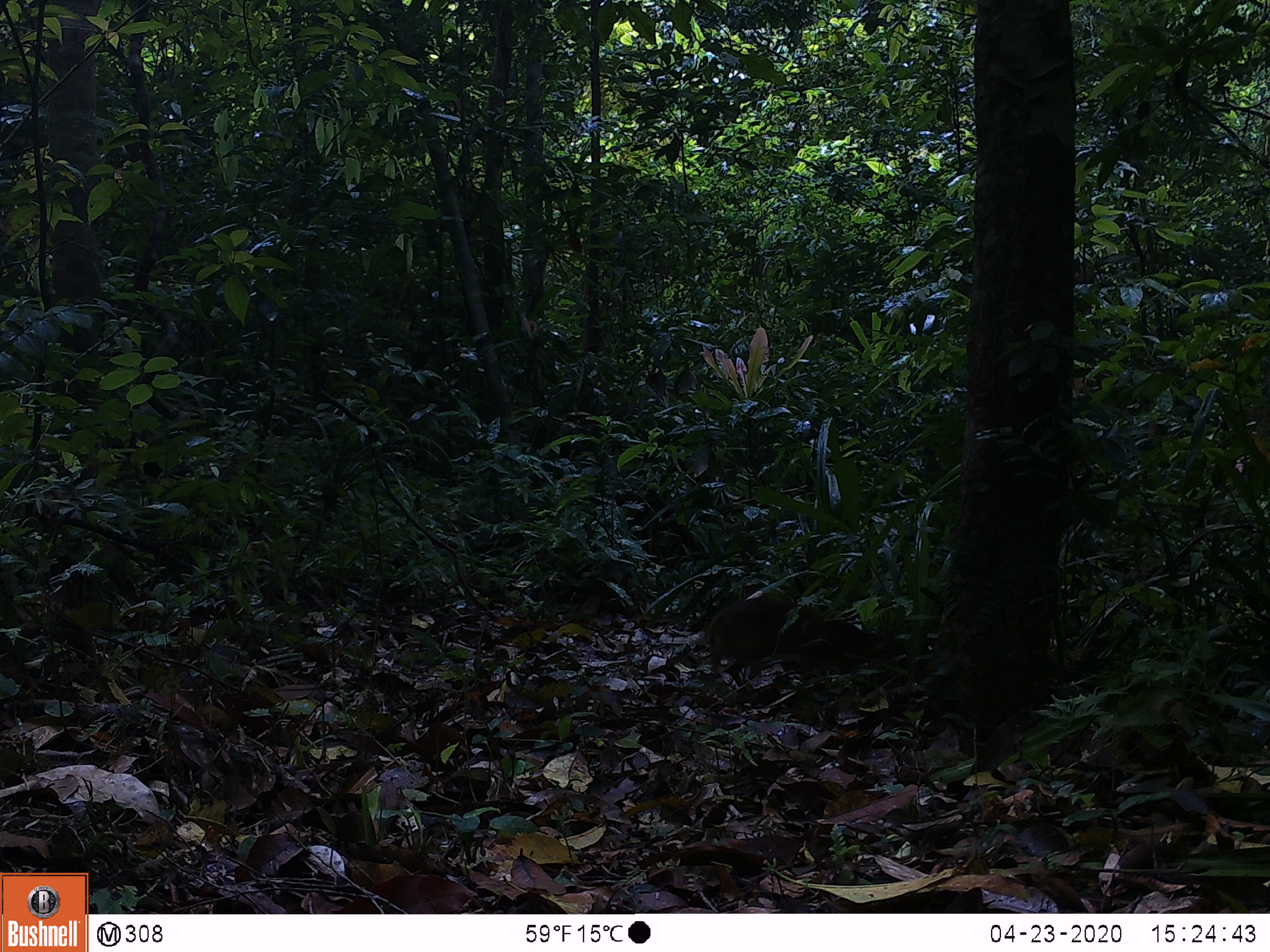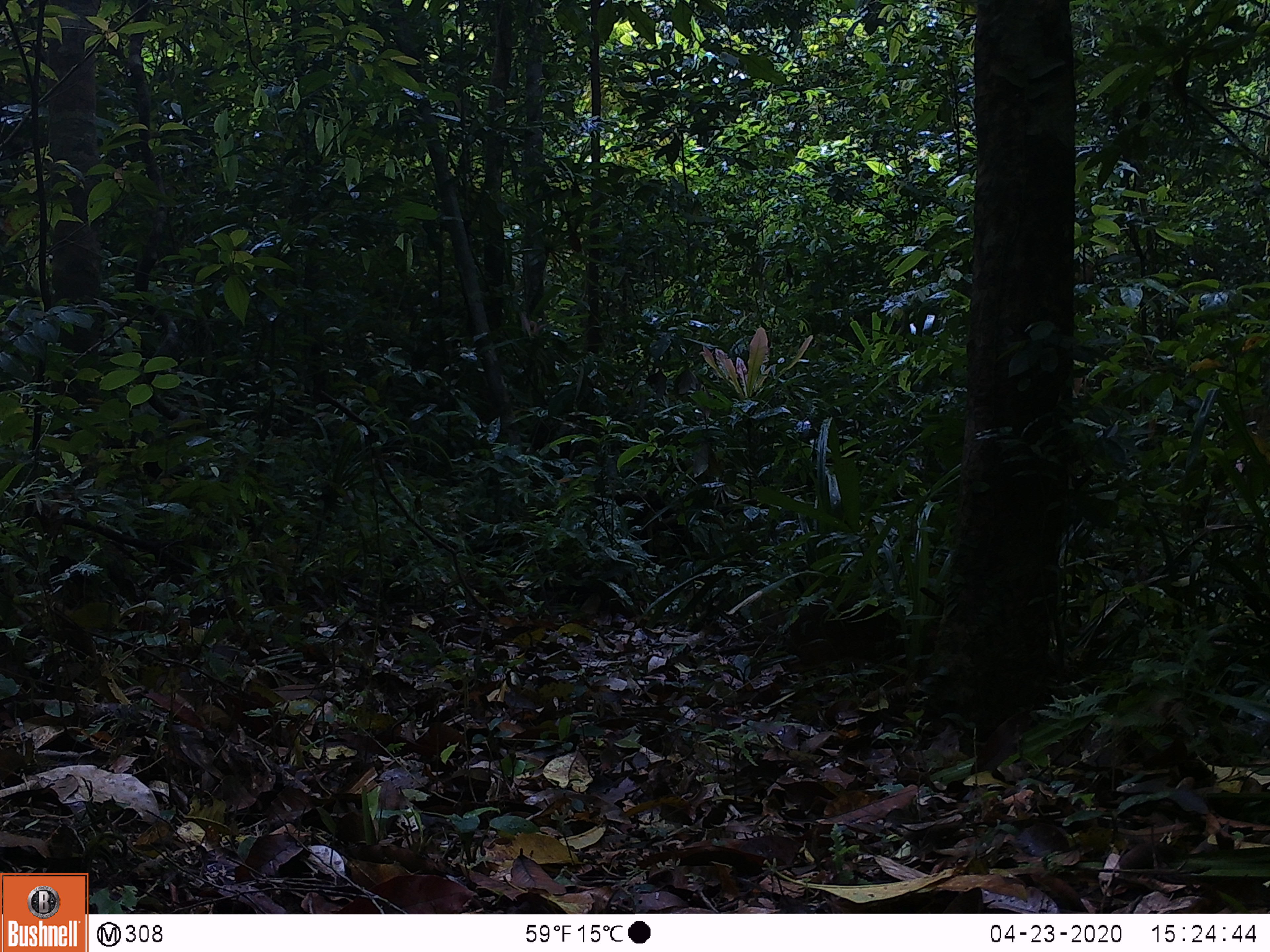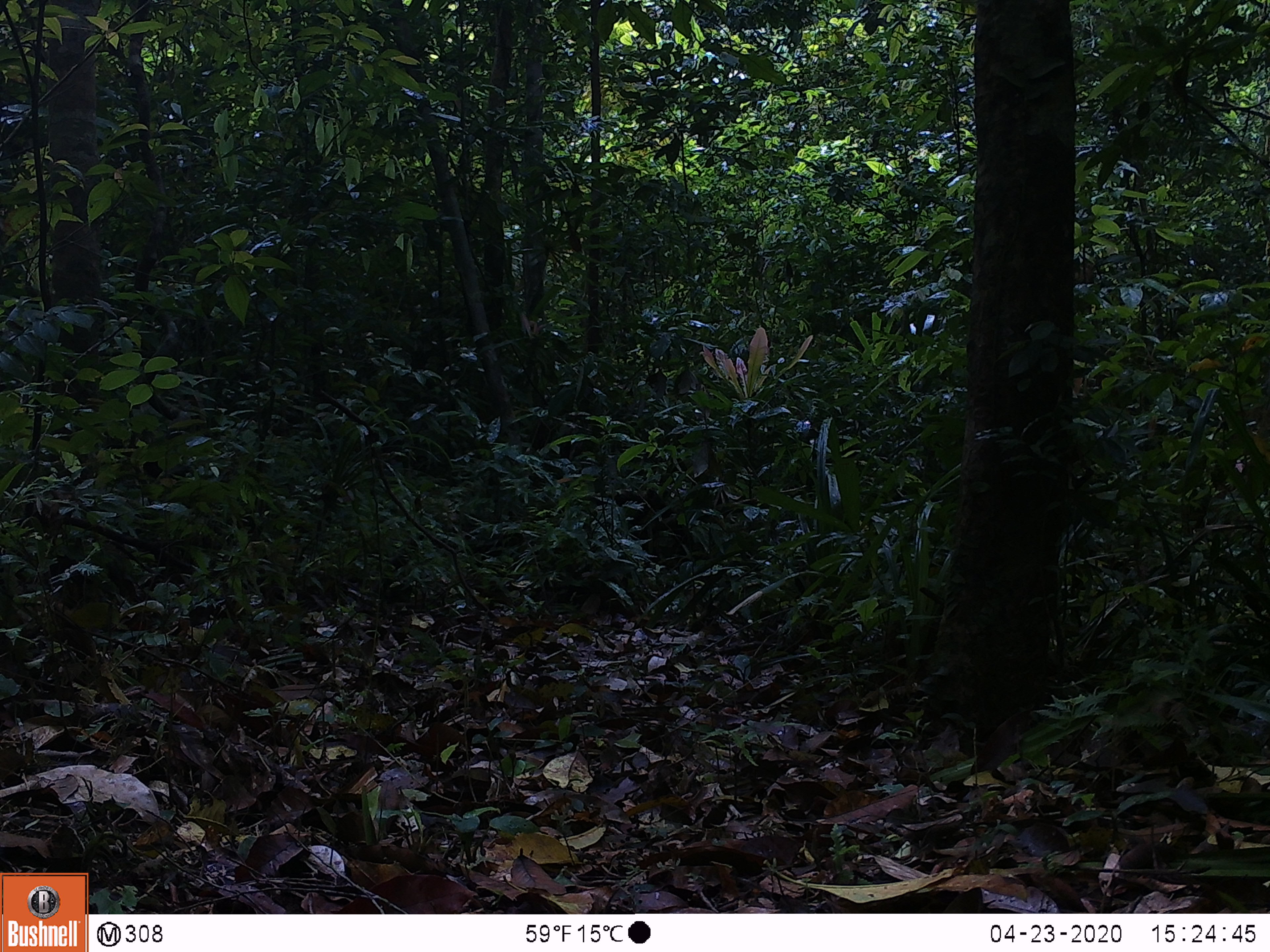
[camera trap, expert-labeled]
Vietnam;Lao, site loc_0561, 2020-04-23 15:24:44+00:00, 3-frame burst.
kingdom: Animalia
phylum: Chordata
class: Mammalia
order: Artiodactyla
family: Bovidae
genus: Capricornis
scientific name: Capricornis sumatraensis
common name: chinese serow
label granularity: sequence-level